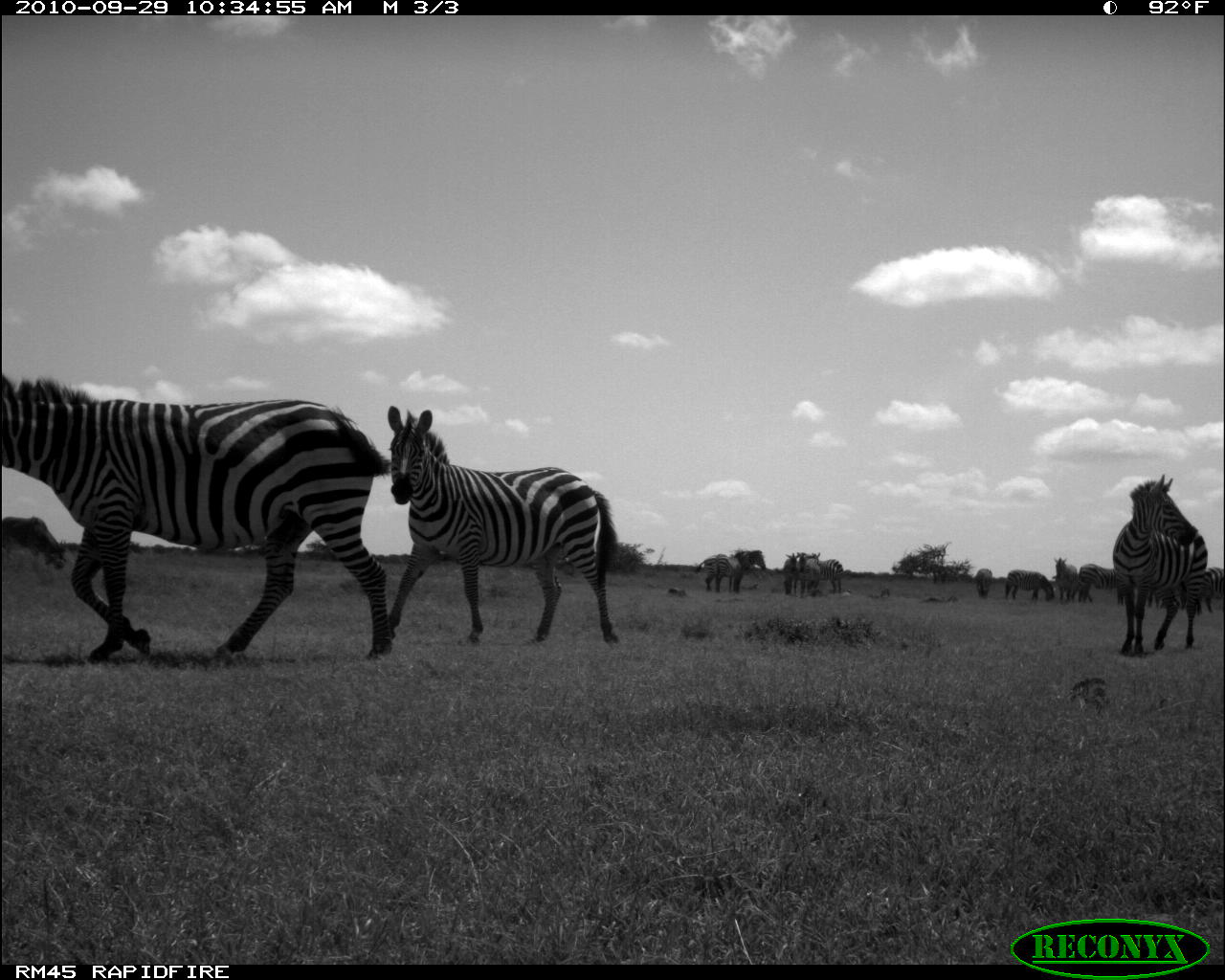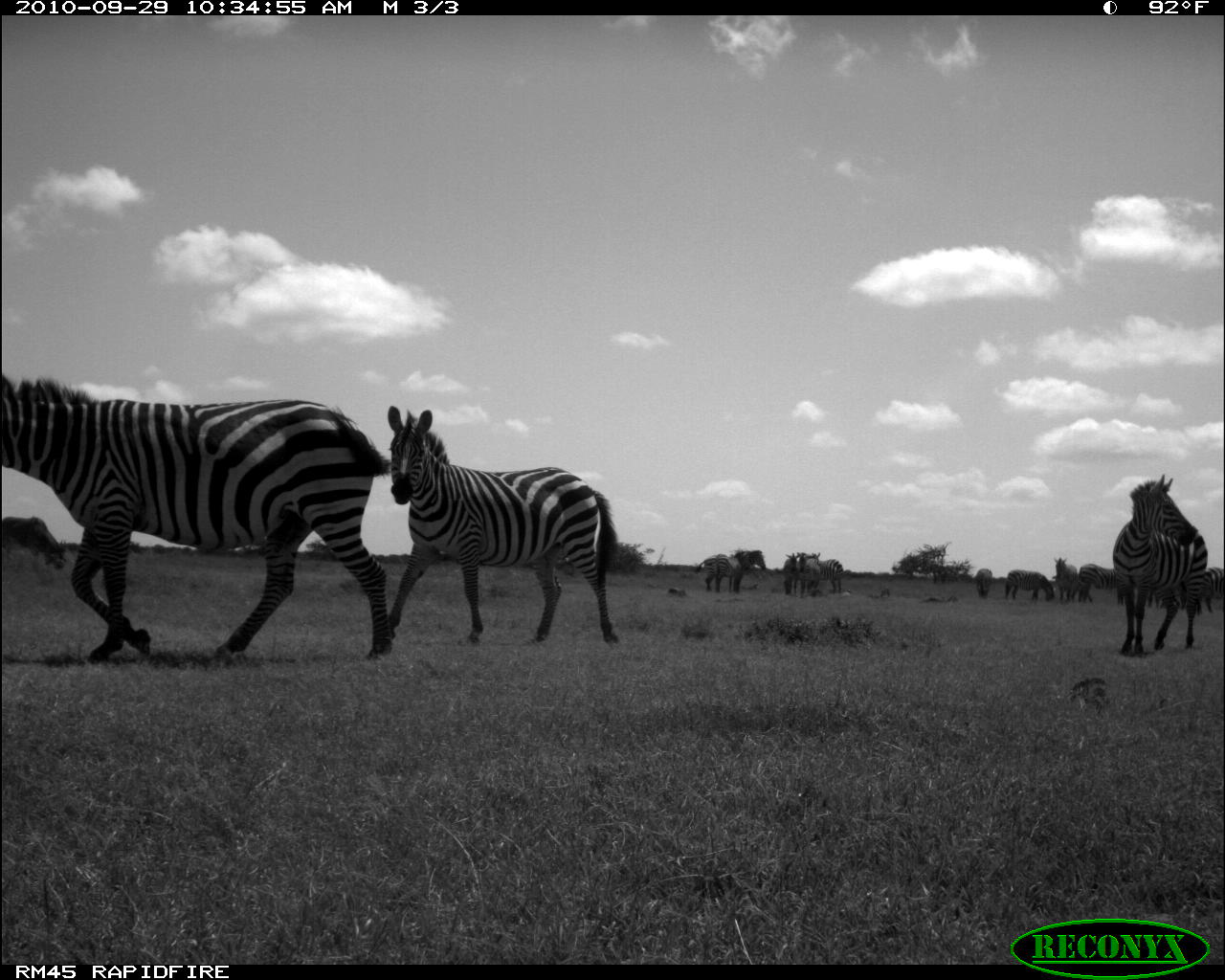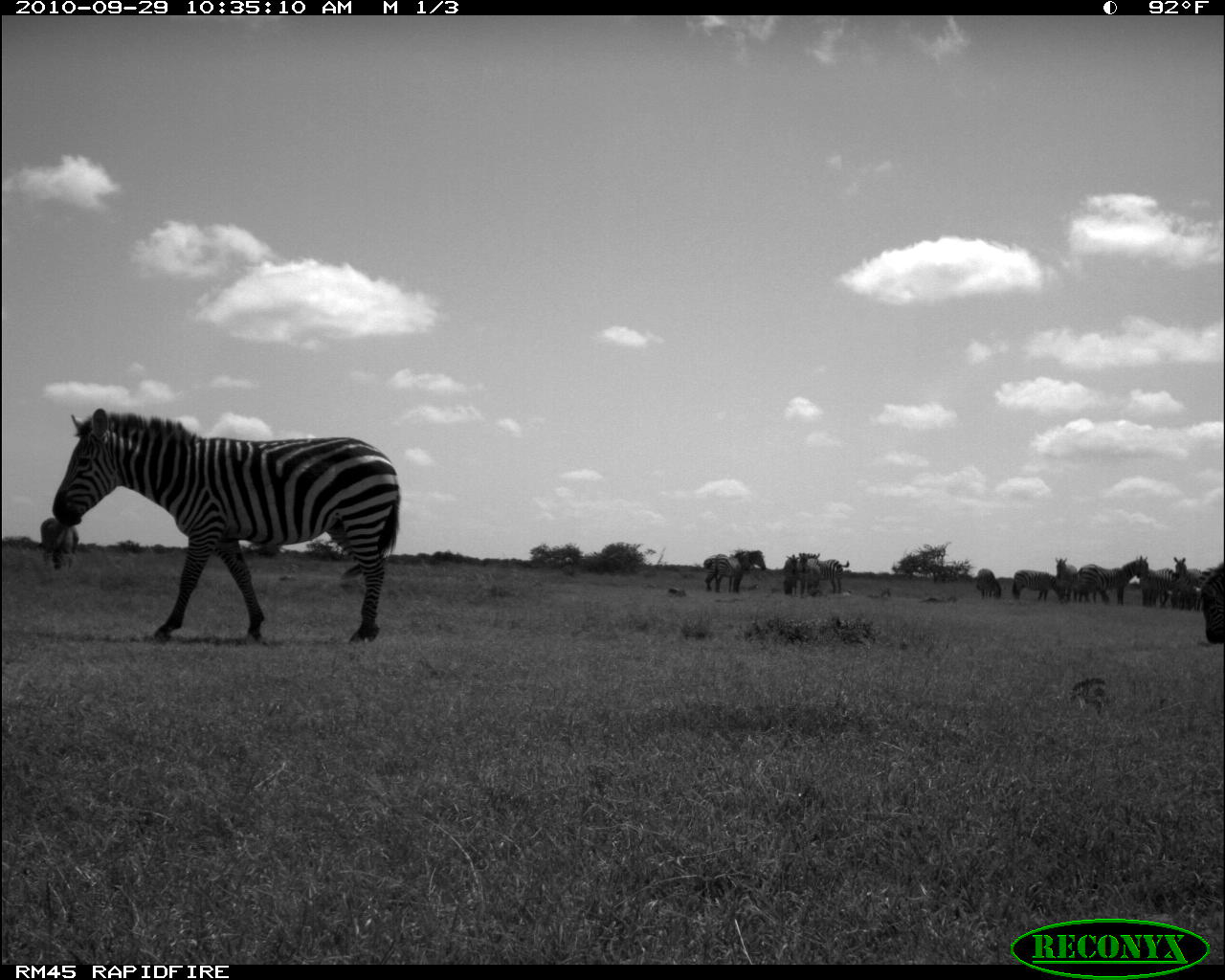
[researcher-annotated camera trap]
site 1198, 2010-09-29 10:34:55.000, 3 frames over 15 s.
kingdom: Animalia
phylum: Chordata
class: Mammalia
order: Artiodactyla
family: Bovidae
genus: Tragelaphus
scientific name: Tragelaphus oryx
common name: eland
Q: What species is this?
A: Tragelaphus oryx (eland).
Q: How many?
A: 1.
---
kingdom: Animalia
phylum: Chordata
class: Mammalia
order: Perissodactyla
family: Equidae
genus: Equus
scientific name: Equus quagga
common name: plains zebra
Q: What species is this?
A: Equus quagga (plains zebra).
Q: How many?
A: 13.